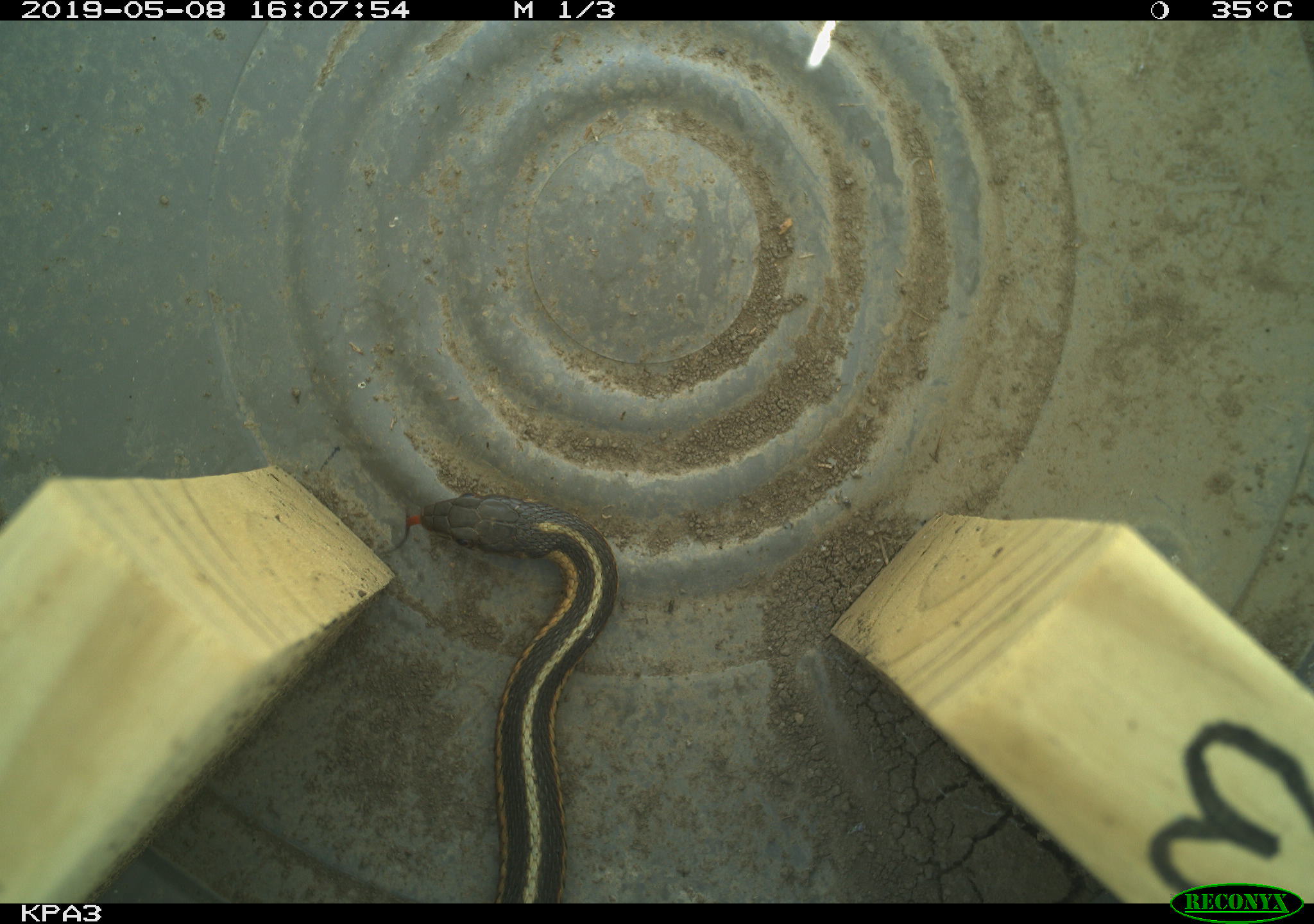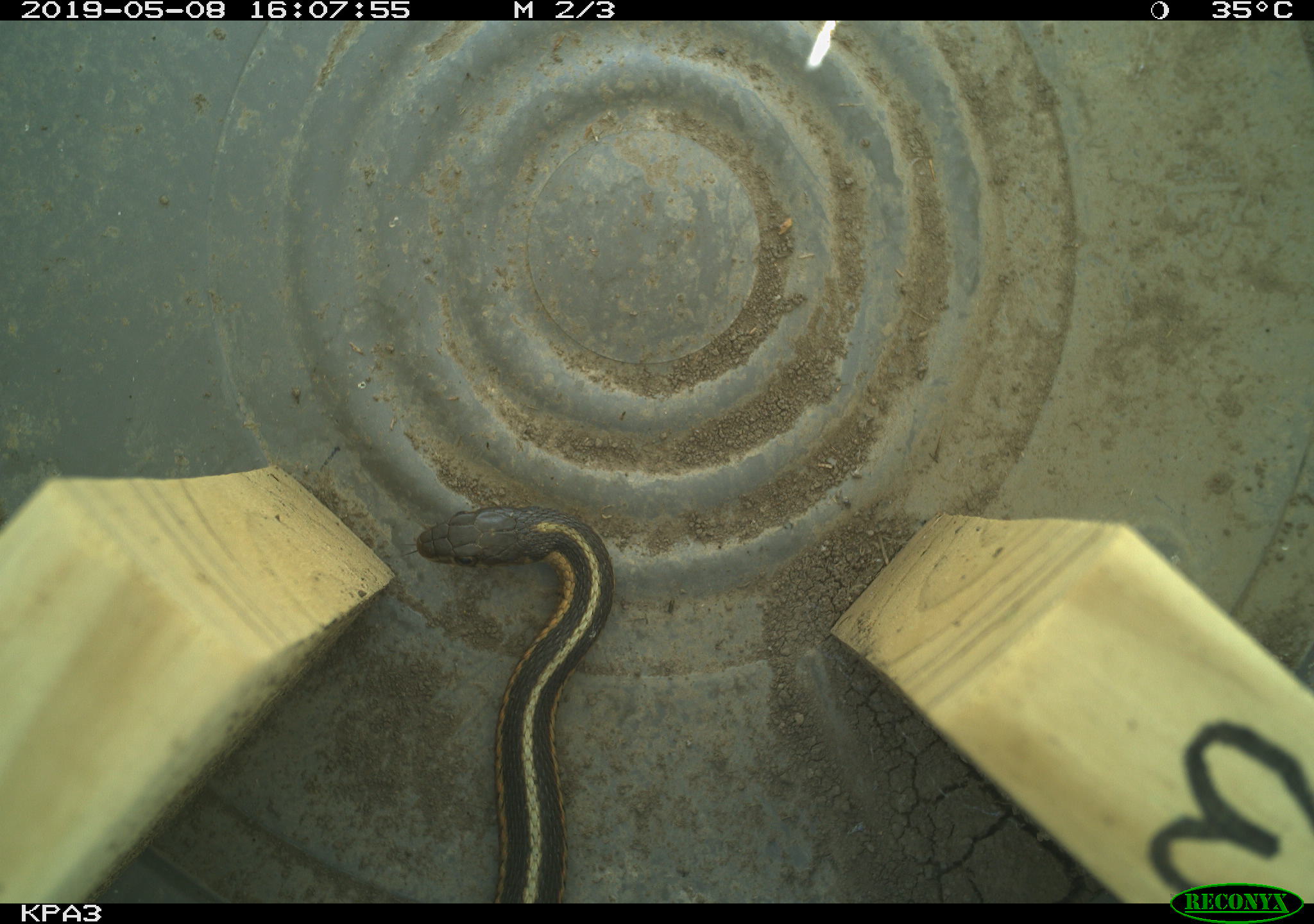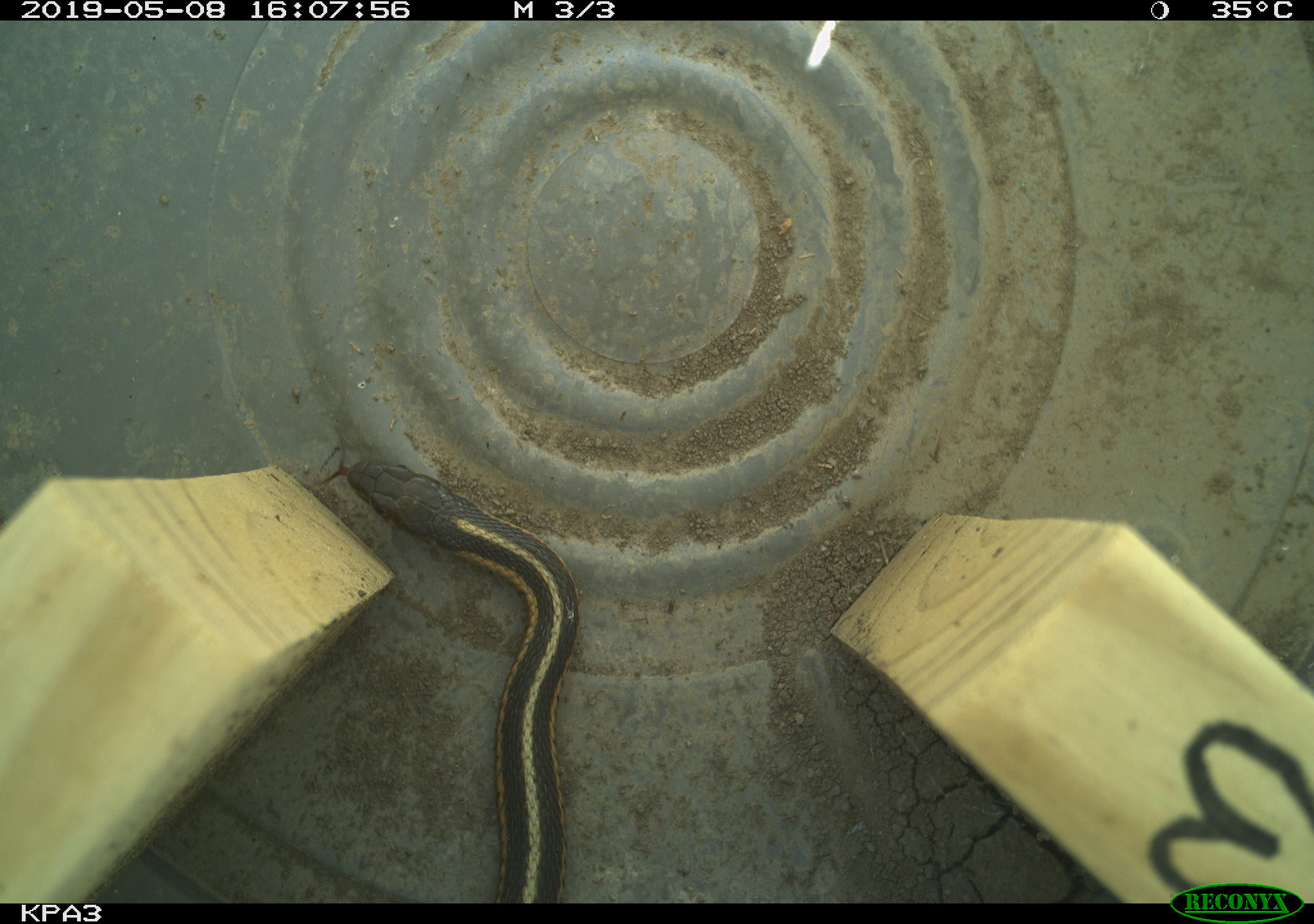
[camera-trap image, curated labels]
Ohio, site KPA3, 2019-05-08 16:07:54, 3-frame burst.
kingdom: Animalia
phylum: Chordata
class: Reptilia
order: Squamata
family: Colubridae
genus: Thamnophis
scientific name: Thamnophis sirtalis sirtalis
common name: eastern gartersnake